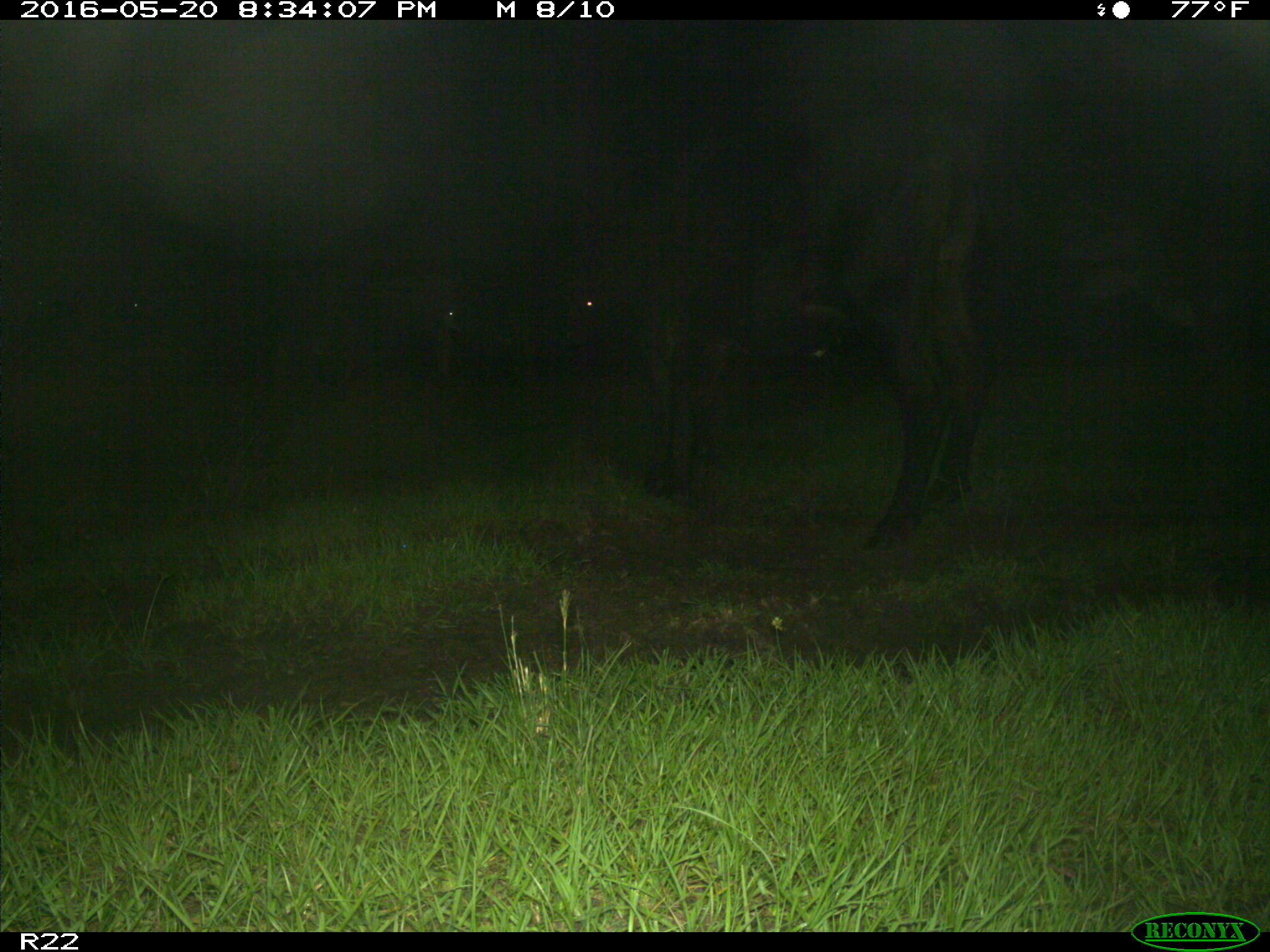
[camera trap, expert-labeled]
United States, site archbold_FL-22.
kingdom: Animalia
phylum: Chordata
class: Mammalia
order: Artiodactyla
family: Bovidae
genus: Bos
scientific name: Bos taurus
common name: domestic cow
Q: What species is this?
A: Bos taurus (domestic cow).